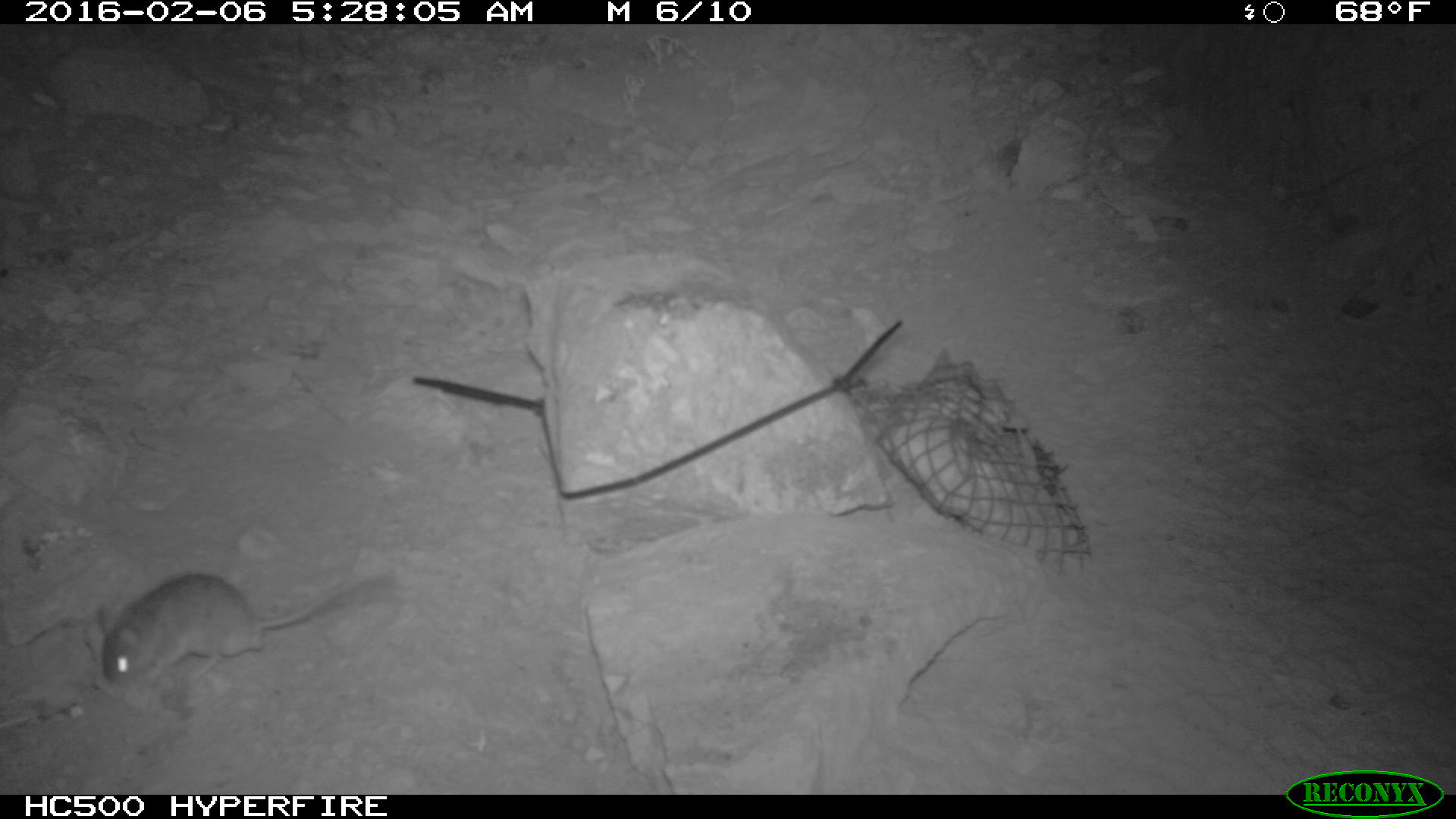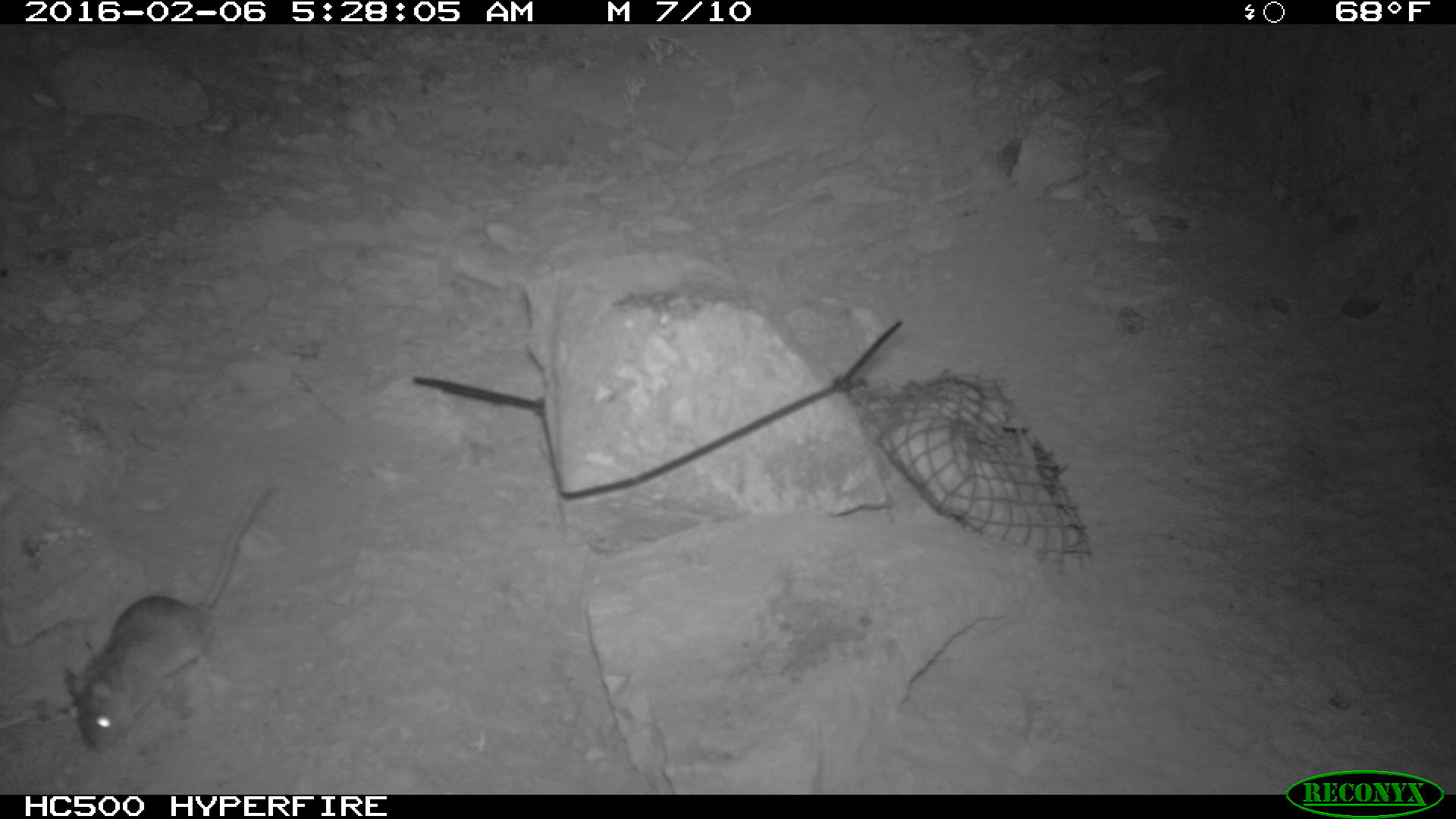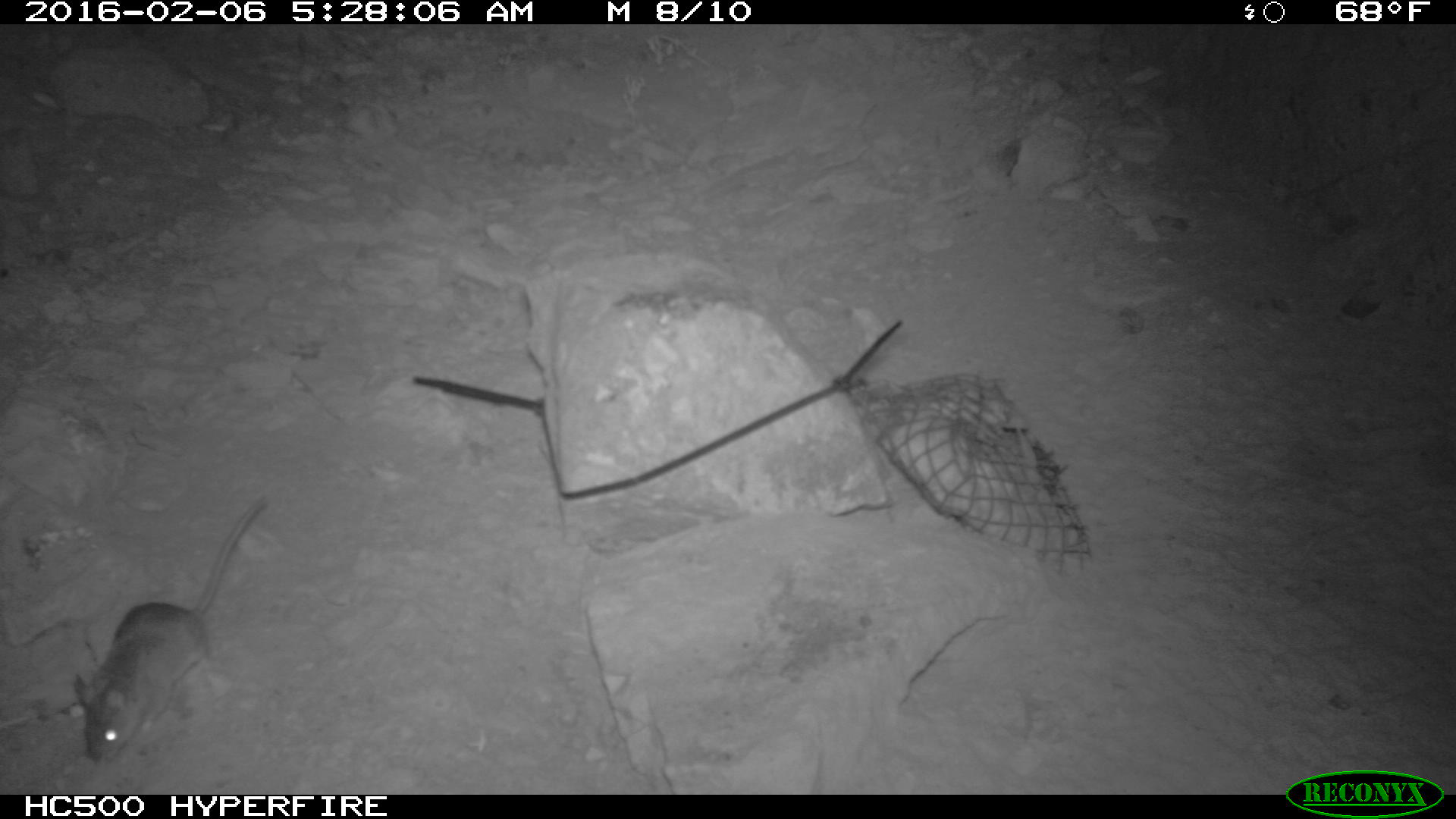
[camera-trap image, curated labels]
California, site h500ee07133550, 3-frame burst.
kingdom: Animalia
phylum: Chordata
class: Mammalia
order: Rodentia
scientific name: Rodentia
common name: rodent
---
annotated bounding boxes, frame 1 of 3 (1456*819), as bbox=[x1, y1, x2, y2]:
rodent: bbox=[100, 548, 393, 693]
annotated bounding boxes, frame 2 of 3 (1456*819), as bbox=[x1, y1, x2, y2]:
rodent: bbox=[63, 481, 271, 753]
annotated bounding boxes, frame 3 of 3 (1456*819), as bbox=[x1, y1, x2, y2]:
rodent: bbox=[73, 497, 264, 763]